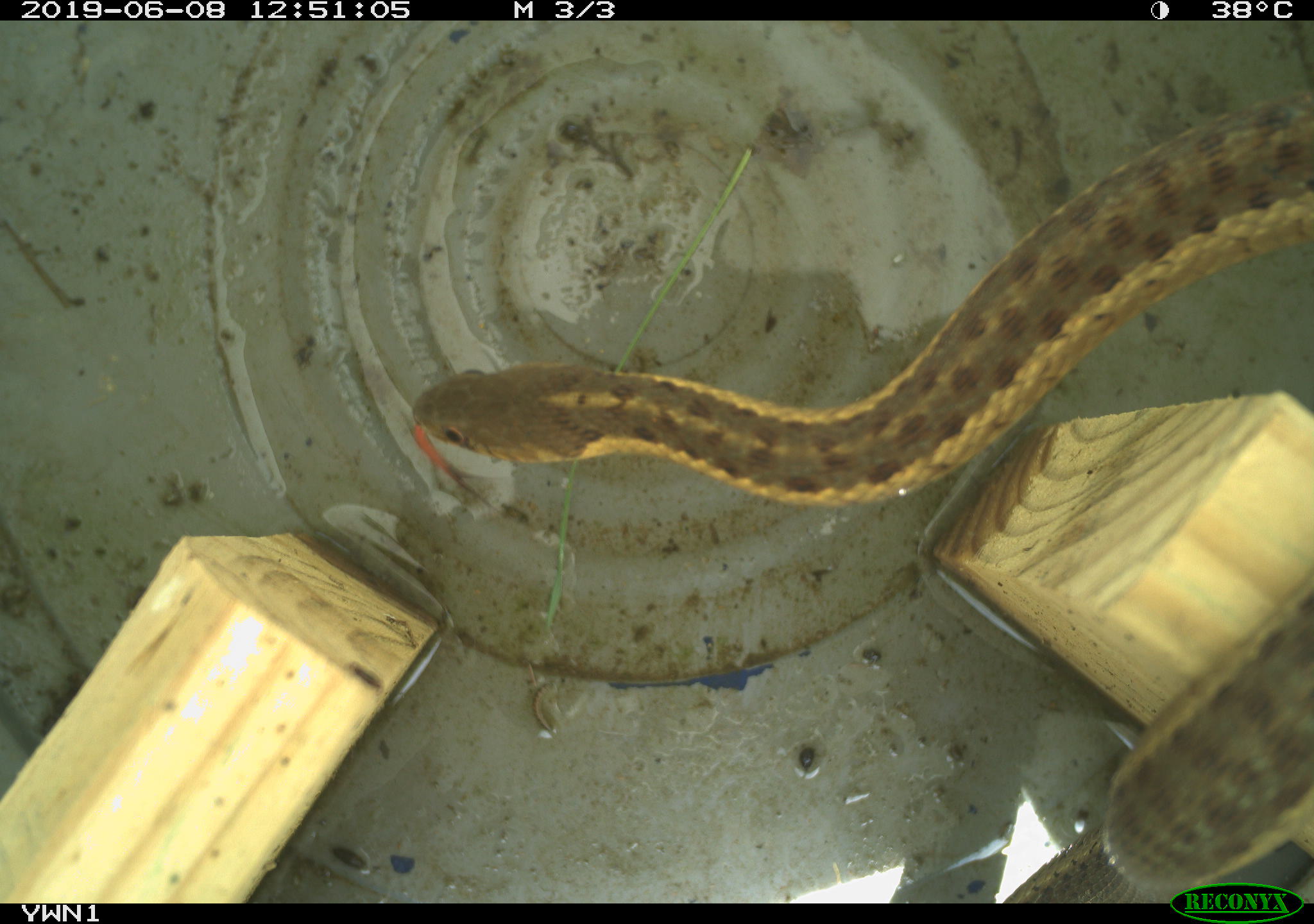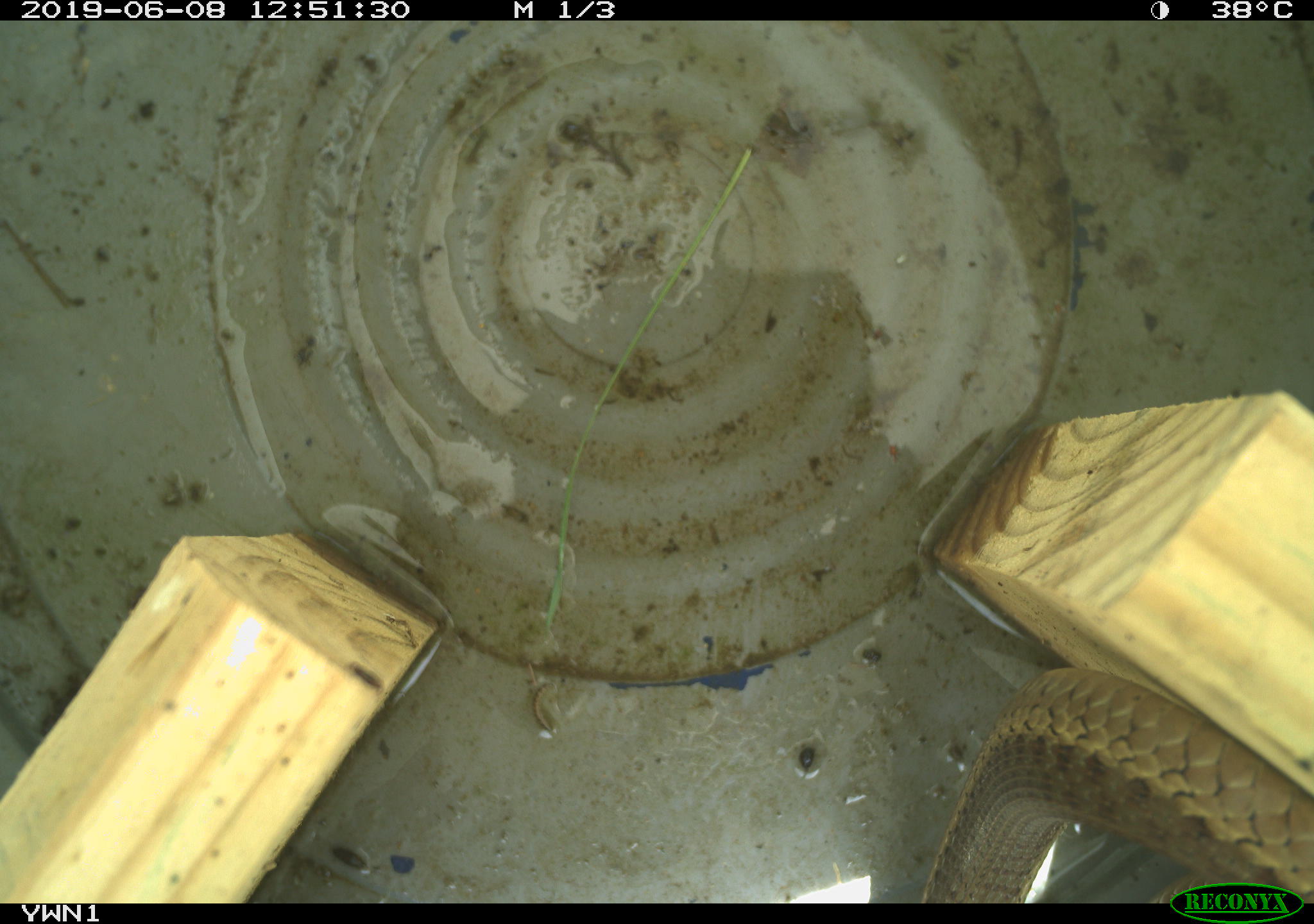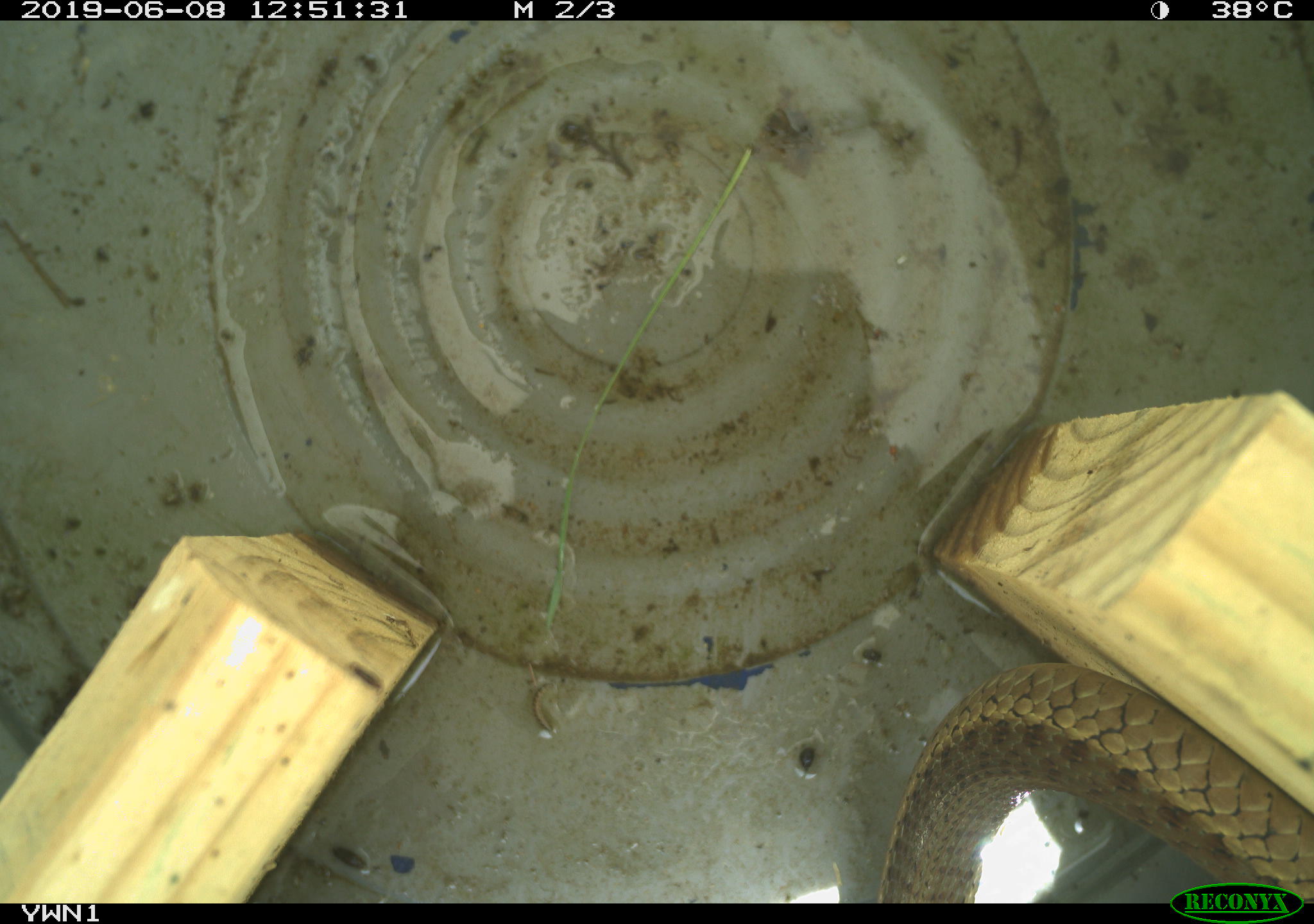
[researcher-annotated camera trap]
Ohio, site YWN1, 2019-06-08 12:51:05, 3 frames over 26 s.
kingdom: Animalia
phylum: Chordata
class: Reptilia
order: Squamata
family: Colubridae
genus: Thamnophis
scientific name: Thamnophis sirtalis sirtalis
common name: eastern gartersnake